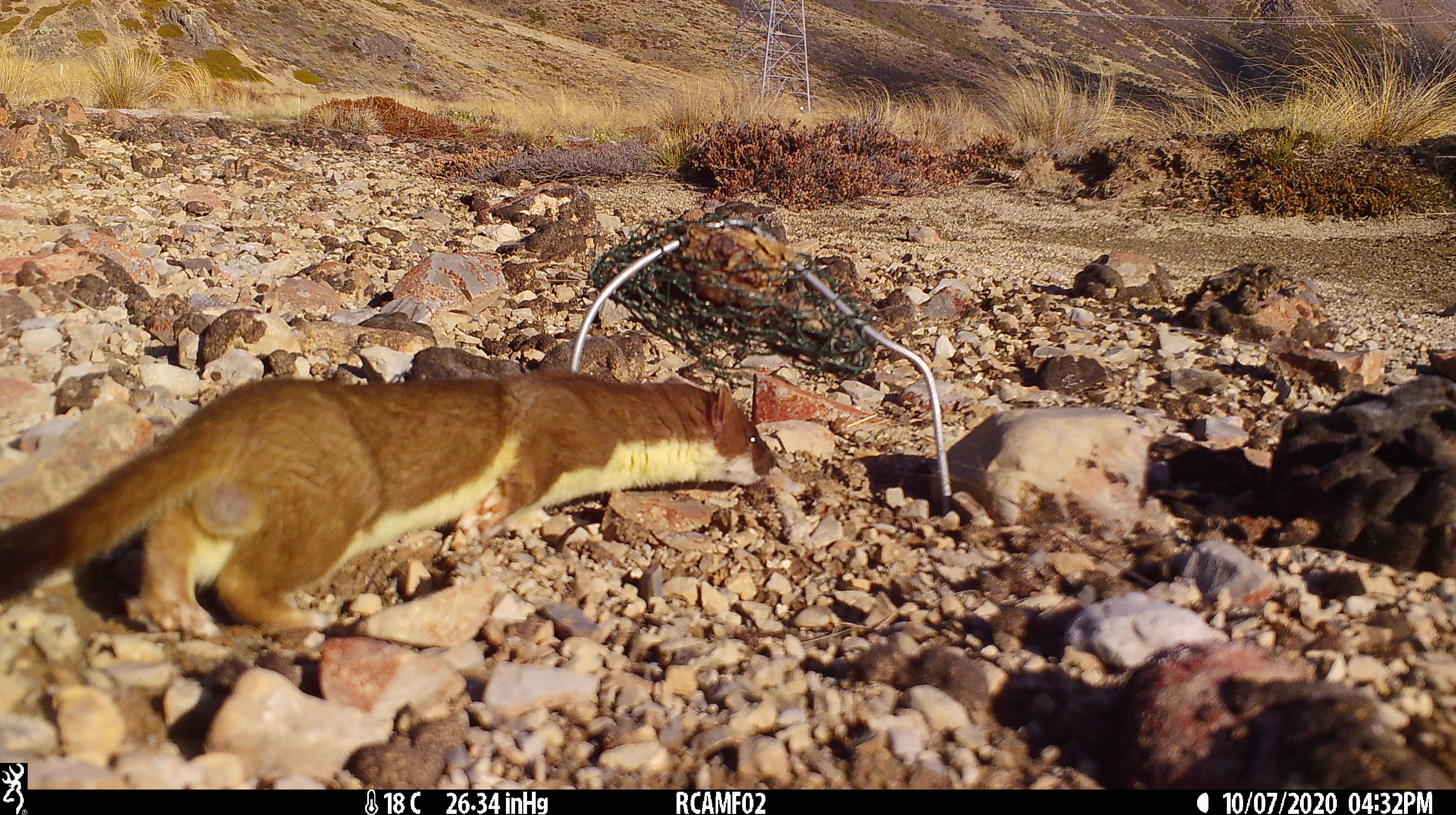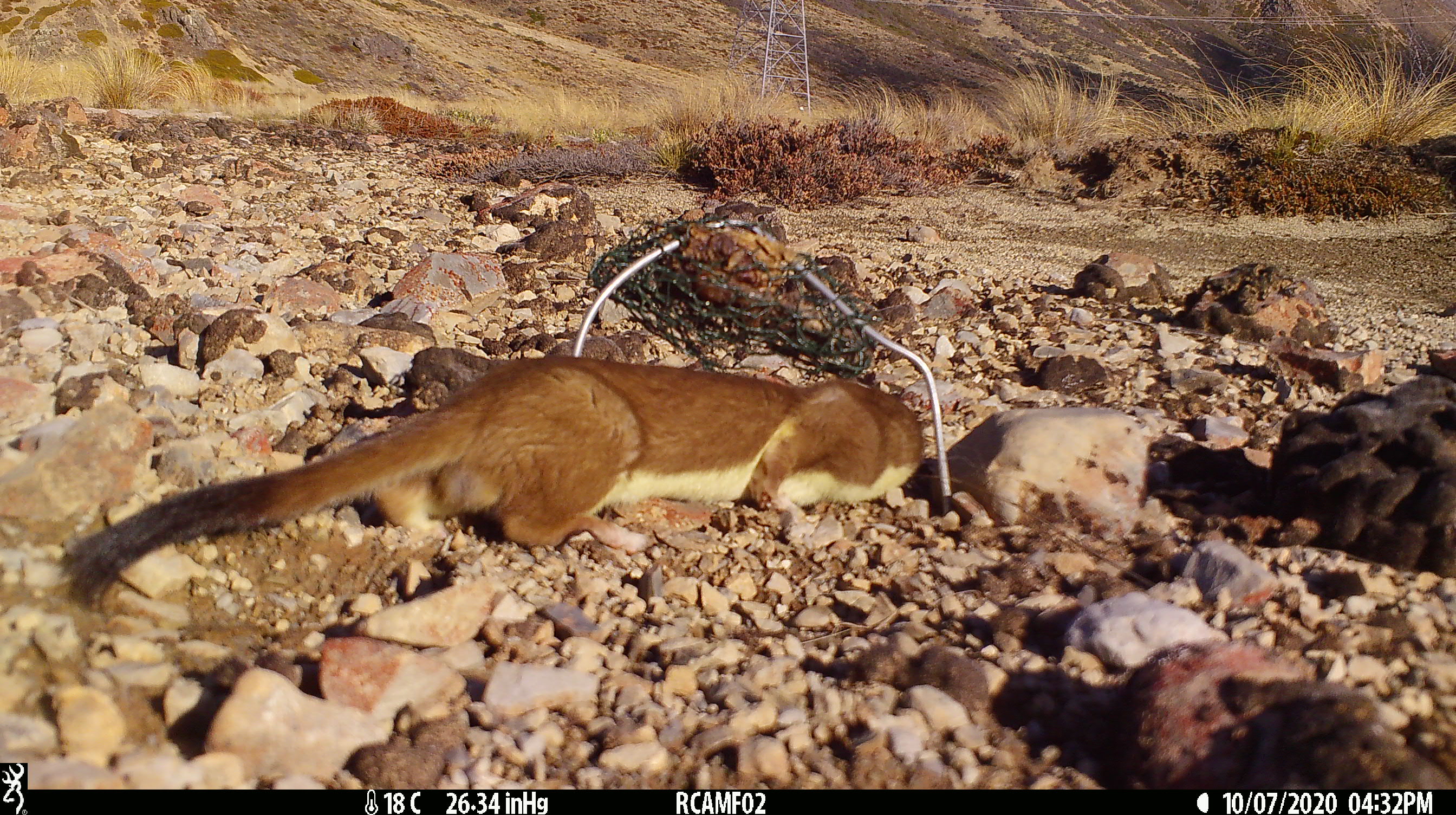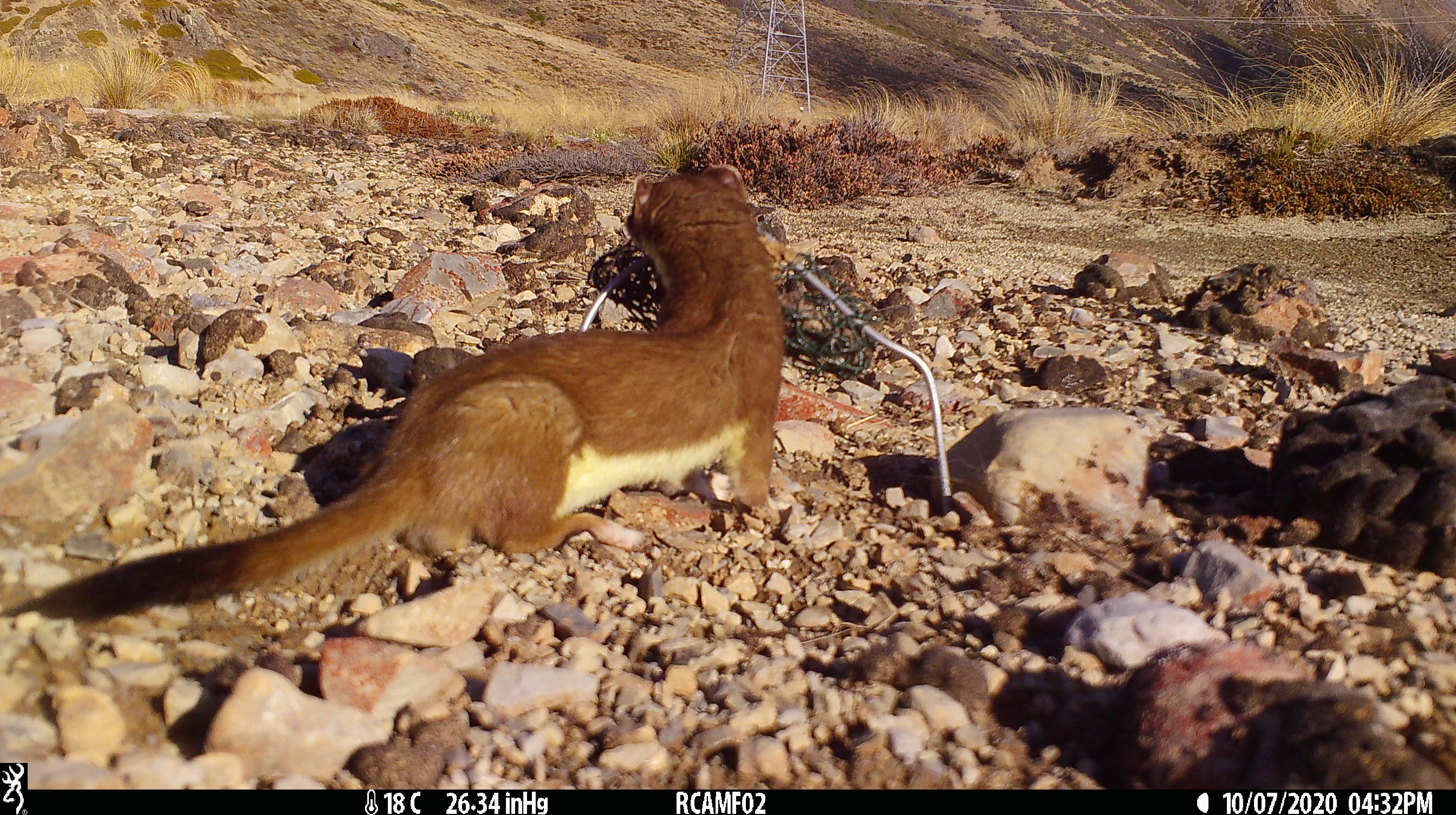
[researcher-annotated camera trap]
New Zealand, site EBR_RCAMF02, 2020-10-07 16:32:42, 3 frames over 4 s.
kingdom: Animalia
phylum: Chordata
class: Mammalia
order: Carnivora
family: Mustelidae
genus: Mustela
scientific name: Mustela erminea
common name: stoat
Stoat (Mustela erminea).